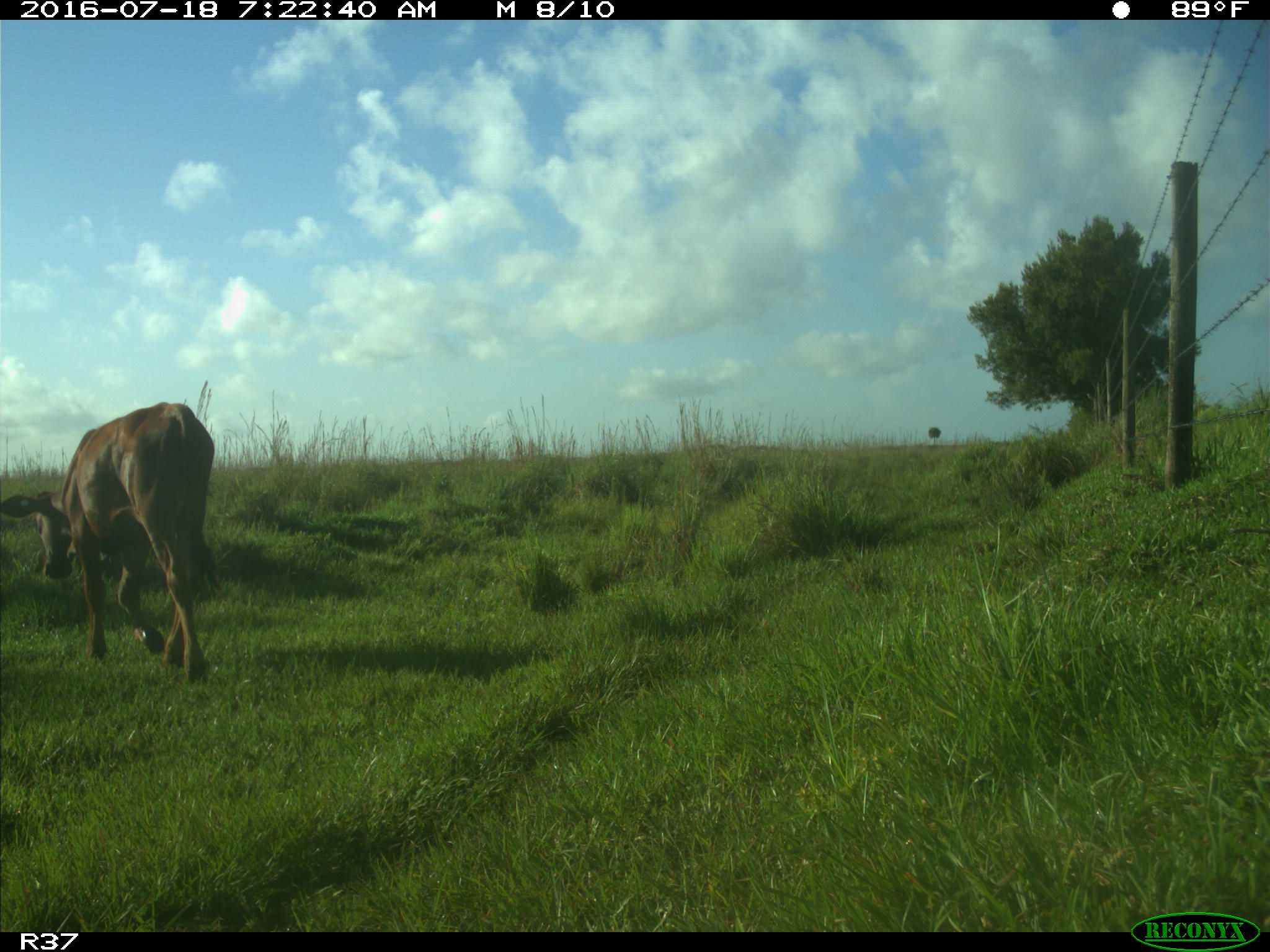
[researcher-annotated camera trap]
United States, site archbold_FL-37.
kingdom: Animalia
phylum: Chordata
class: Mammalia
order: Artiodactyla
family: Bovidae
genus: Bos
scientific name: Bos taurus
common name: domestic cow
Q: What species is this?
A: Bos taurus (domestic cow).